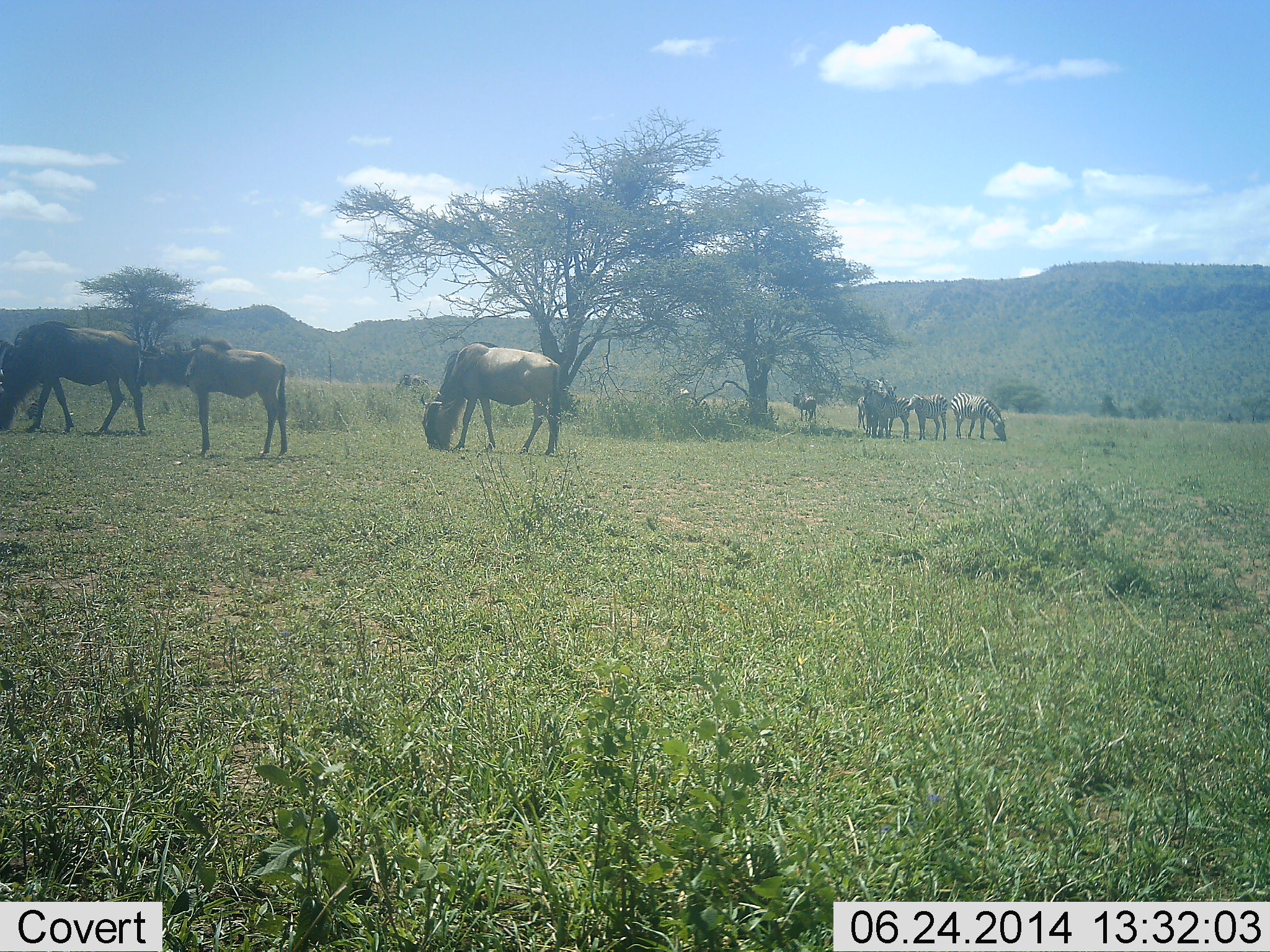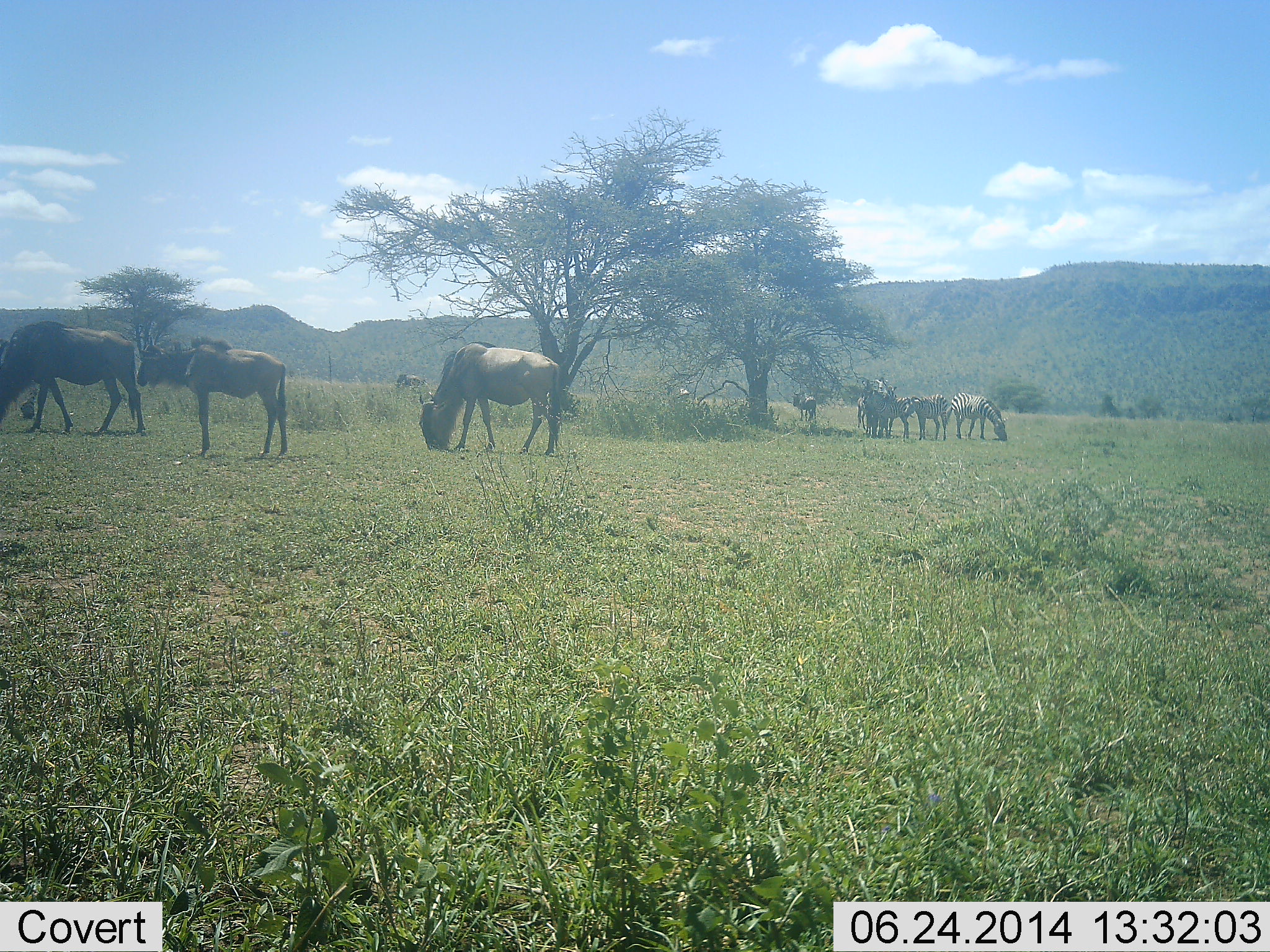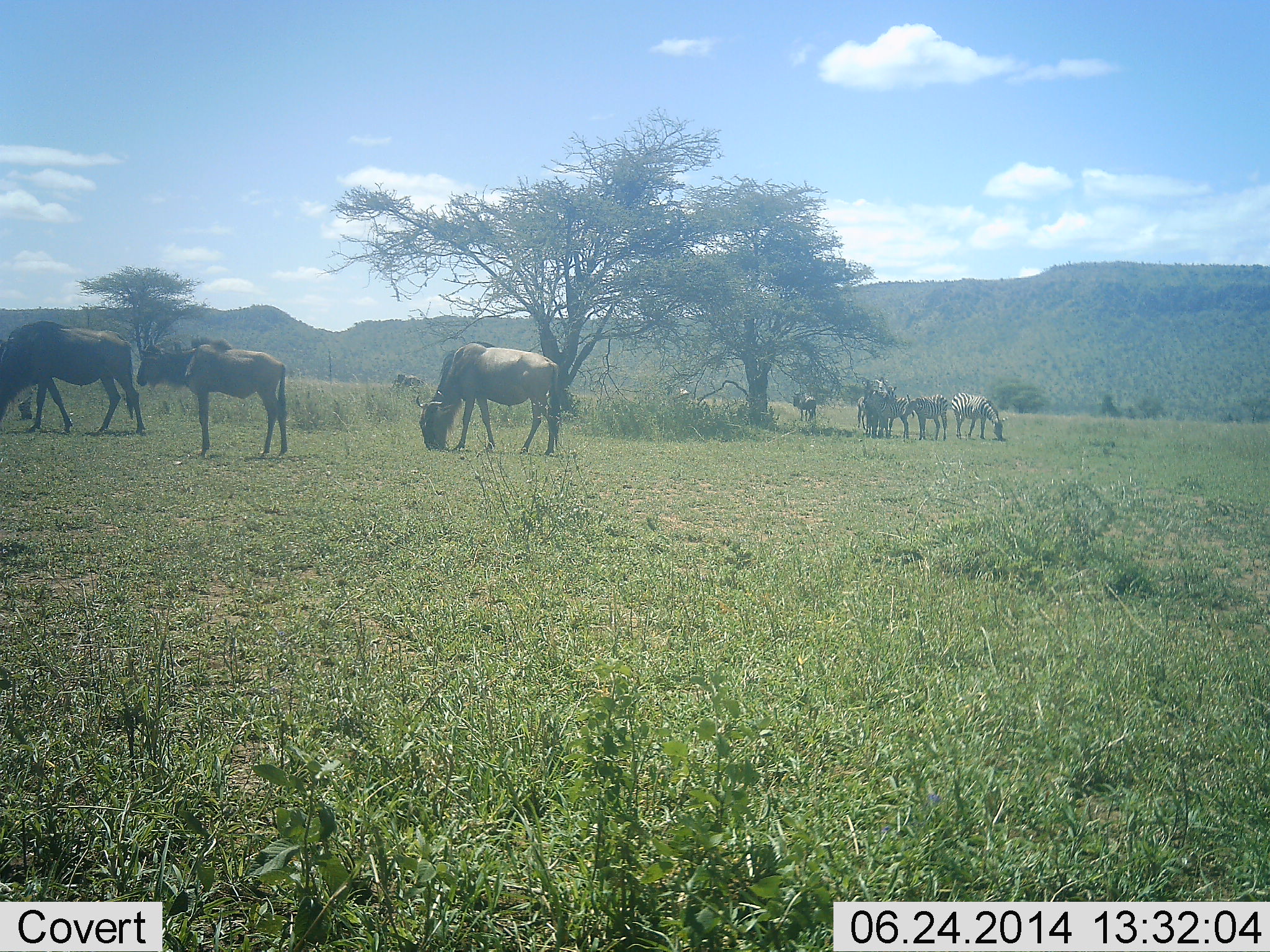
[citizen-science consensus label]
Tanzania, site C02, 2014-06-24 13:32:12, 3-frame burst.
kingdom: Animalia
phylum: Chordata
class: Mammalia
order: Artiodactyla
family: Bovidae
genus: Connochaetes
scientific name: Connochaetes taurinus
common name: blue wildebeest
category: wildebeest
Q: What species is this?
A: Wildebeest (blue wildebeest) (Connochaetes taurinus).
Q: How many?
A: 5.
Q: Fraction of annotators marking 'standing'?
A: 46%.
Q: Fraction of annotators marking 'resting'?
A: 8%.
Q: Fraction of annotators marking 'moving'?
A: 0%.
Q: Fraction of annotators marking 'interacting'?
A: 0%.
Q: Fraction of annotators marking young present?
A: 23%.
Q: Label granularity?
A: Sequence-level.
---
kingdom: Animalia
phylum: Chordata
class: Mammalia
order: Perissodactyla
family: Equidae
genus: Equus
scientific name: Equus quagga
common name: plains zebra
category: zebra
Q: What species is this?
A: Zebra (plains zebra) (Equus quagga).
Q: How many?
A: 5.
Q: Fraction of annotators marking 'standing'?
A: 50%.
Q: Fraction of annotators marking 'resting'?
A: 0%.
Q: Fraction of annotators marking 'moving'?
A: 0%.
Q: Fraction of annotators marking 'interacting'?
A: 10%.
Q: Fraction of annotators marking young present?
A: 0%.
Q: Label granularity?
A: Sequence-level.